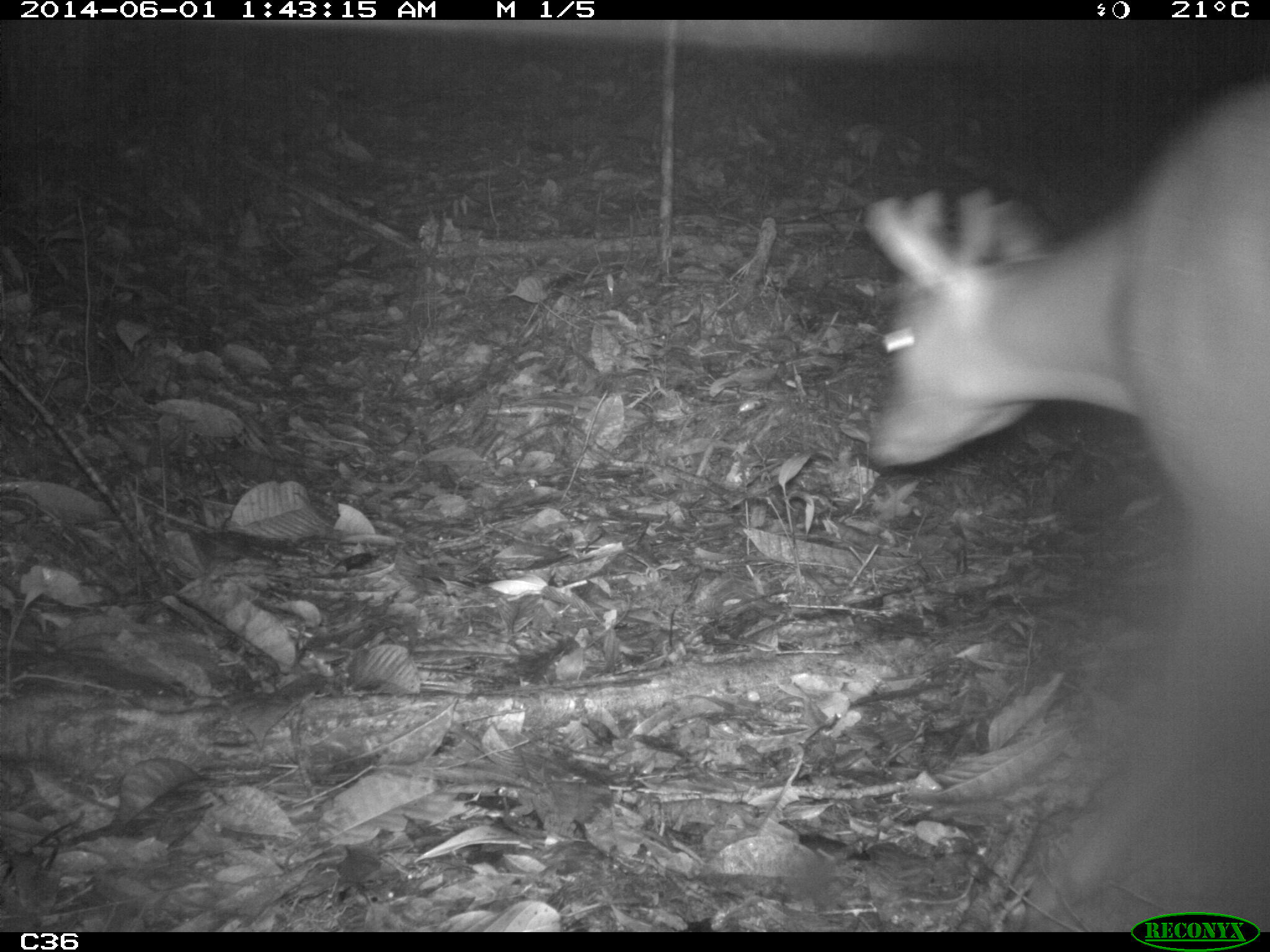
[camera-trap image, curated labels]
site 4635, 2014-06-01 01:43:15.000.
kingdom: Animalia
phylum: Chordata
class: Mammalia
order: Artiodactyla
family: Cervidae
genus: Mazama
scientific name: Mazama americana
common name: red brocket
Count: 1.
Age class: adult.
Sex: male.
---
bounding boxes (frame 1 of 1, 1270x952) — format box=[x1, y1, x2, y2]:
mazama americana: box=[866, 78, 1268, 932]